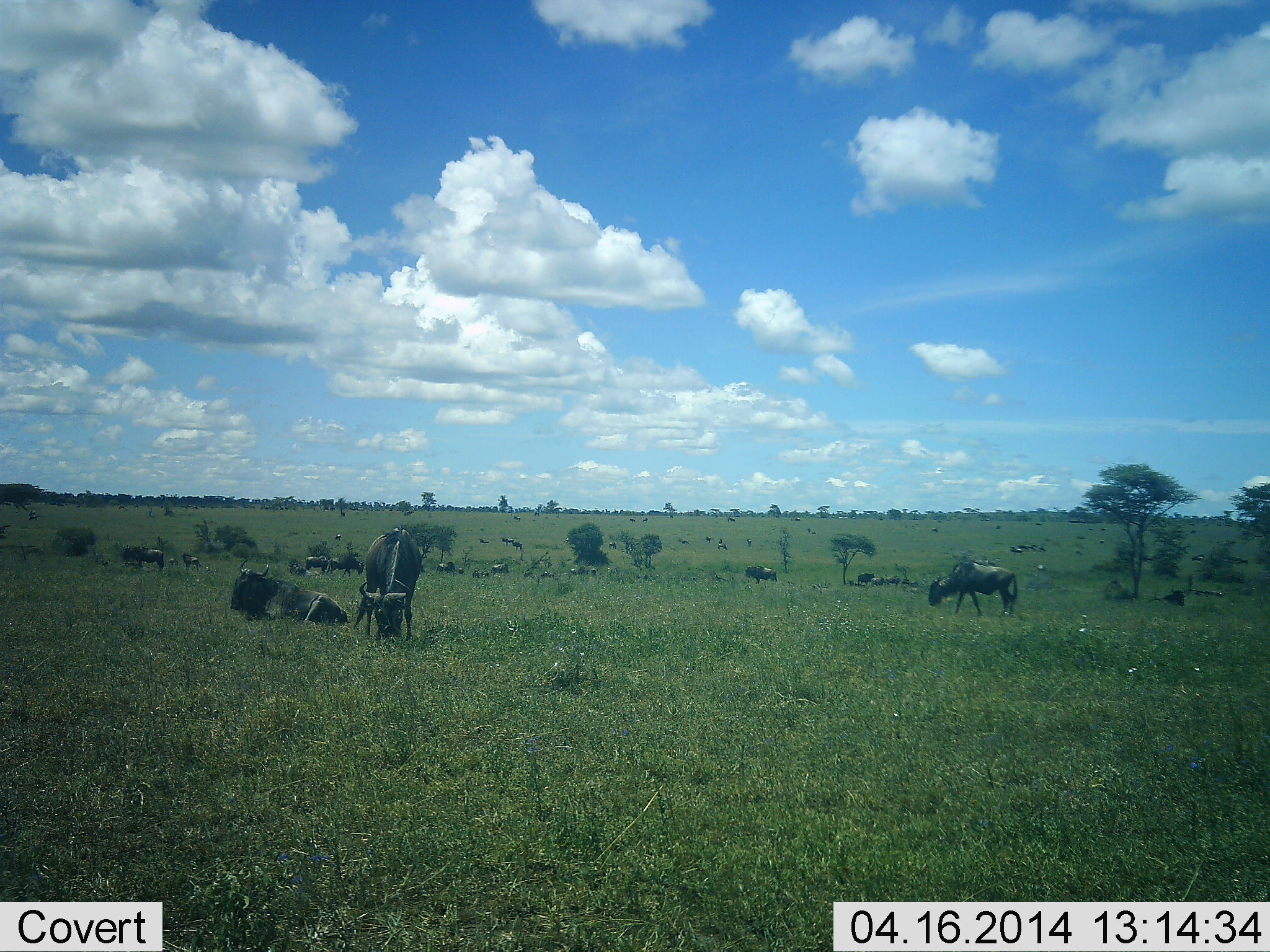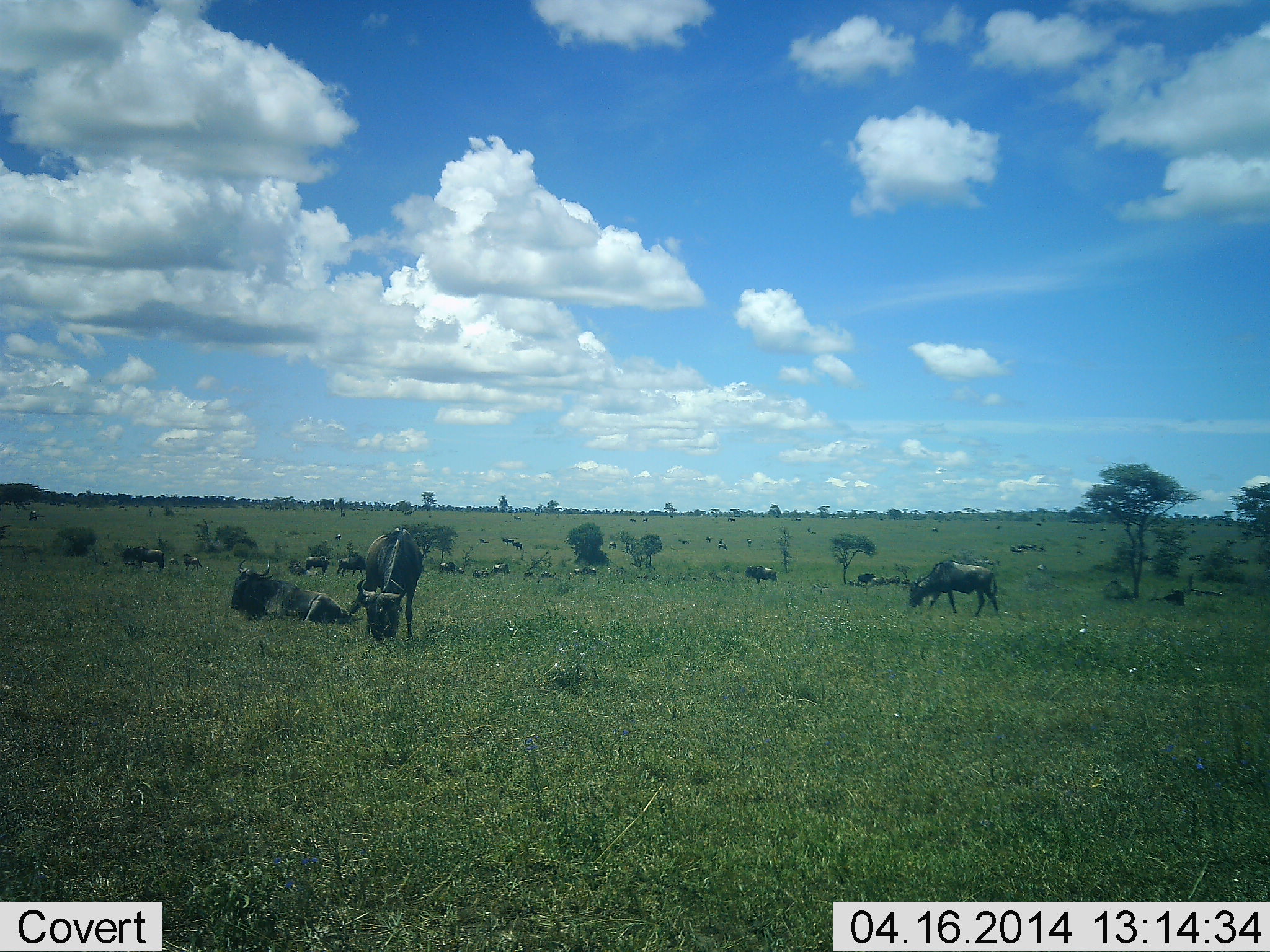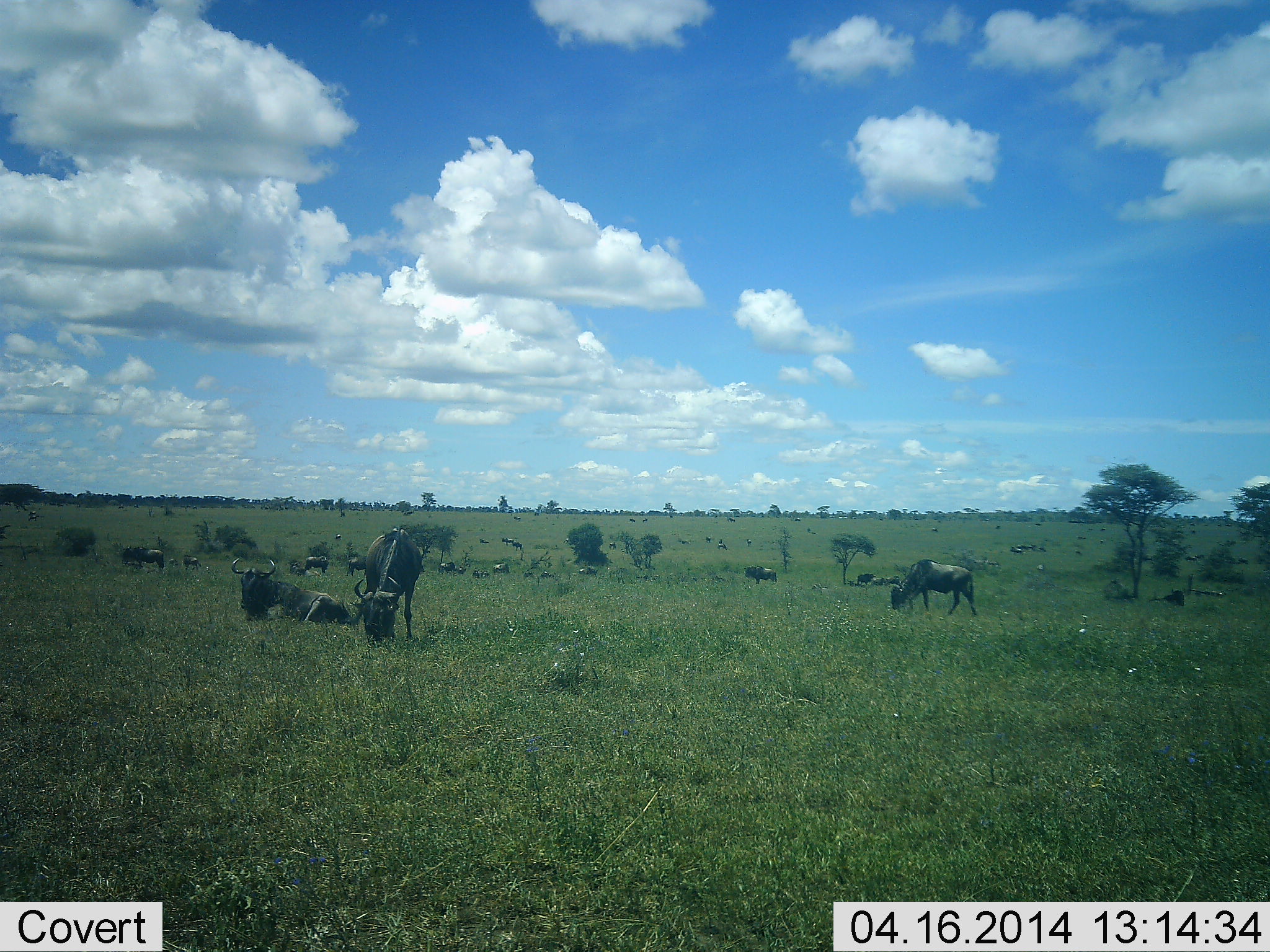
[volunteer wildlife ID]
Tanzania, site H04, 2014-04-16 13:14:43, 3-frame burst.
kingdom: Animalia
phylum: Chordata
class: Mammalia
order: Artiodactyla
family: Bovidae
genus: Connochaetes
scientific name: Connochaetes taurinus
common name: blue wildebeest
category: wildebeest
Wildebeest (blue wildebeest) (Connochaetes taurinus), count 11-50. Behavior (volunteer vote fractions): standing 50%, resting 80%, moving 60%, interacting 0%. Young present (vote fraction): 0%. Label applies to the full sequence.